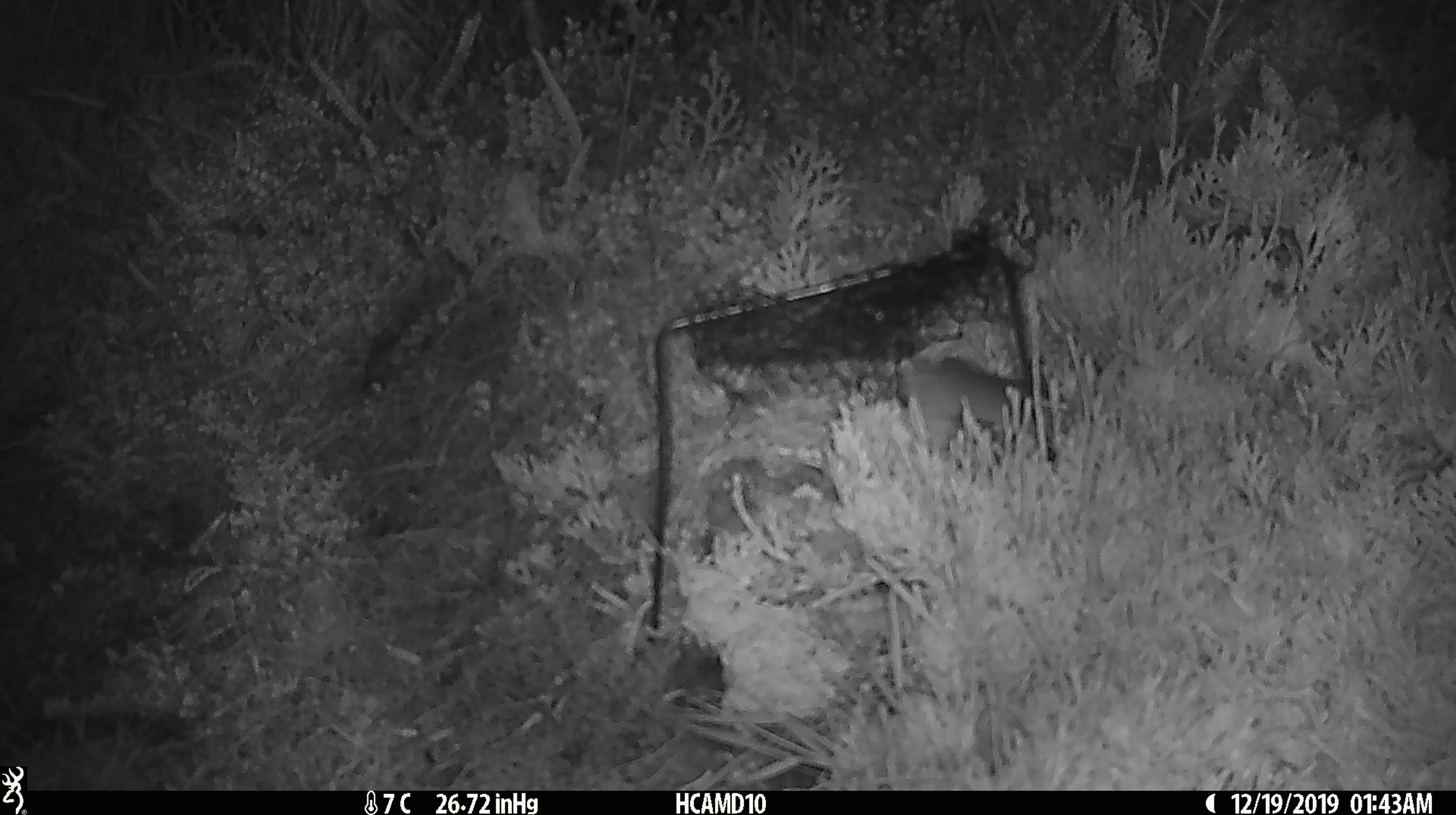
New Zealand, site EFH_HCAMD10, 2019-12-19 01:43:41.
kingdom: Animalia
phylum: Chordata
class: Mammalia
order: Rodentia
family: Muridae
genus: Mus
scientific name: Mus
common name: mouse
Mouse (Mus).